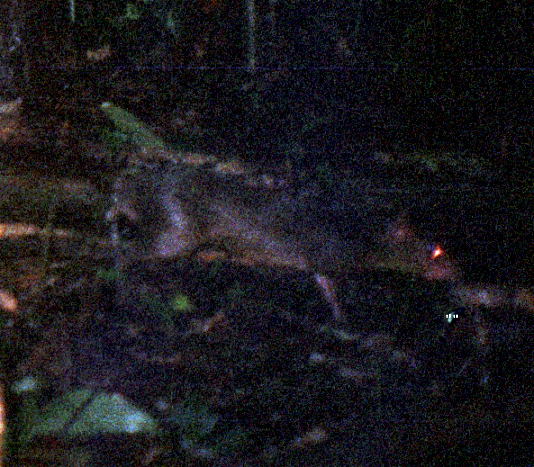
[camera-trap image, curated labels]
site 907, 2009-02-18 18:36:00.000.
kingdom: Animalia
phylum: Chordata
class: Mammalia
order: Rodentia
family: Dasyproctidae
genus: Myoprocta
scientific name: Myoprocta pratti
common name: green acouchi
Myoprocta pratti (green acouchi).